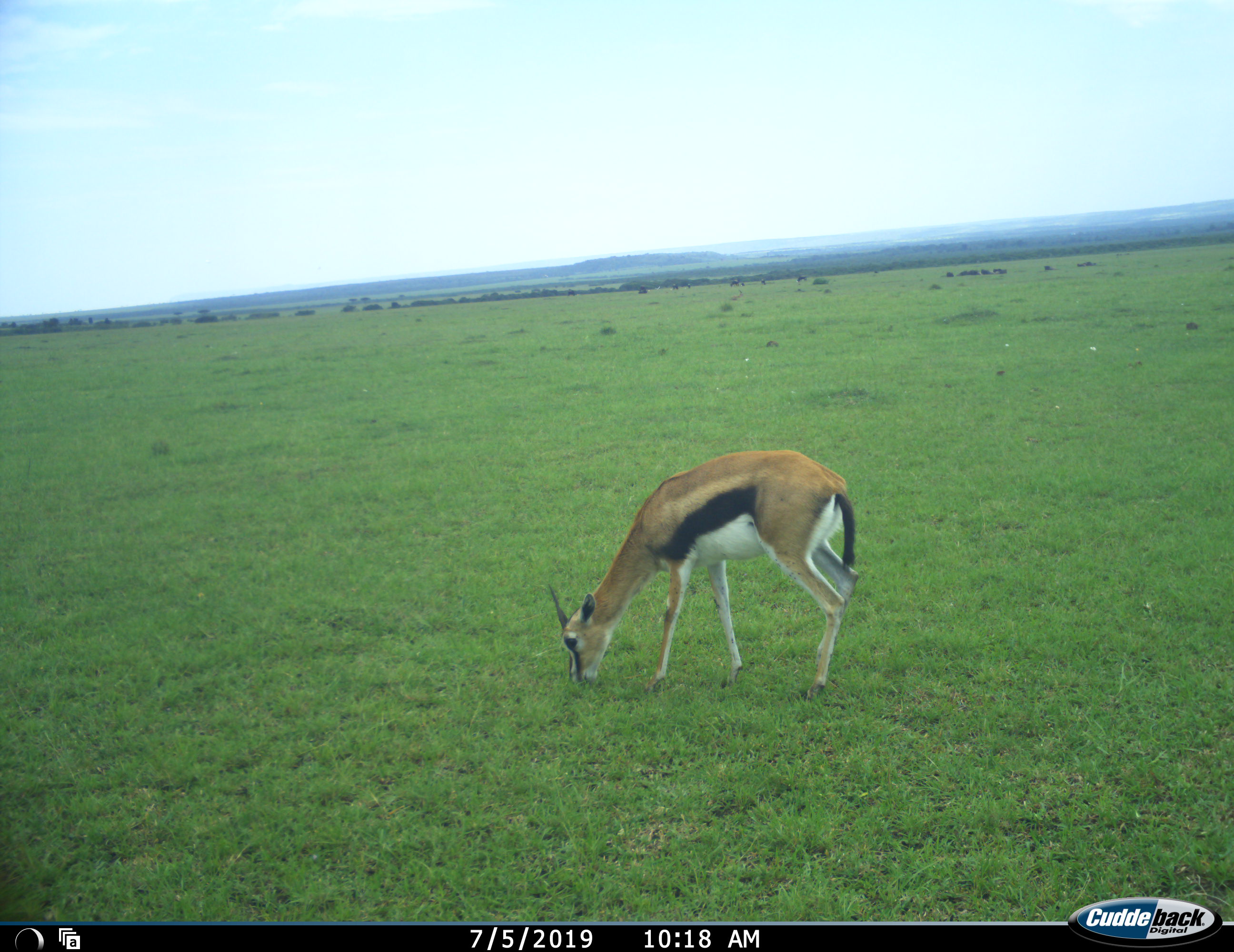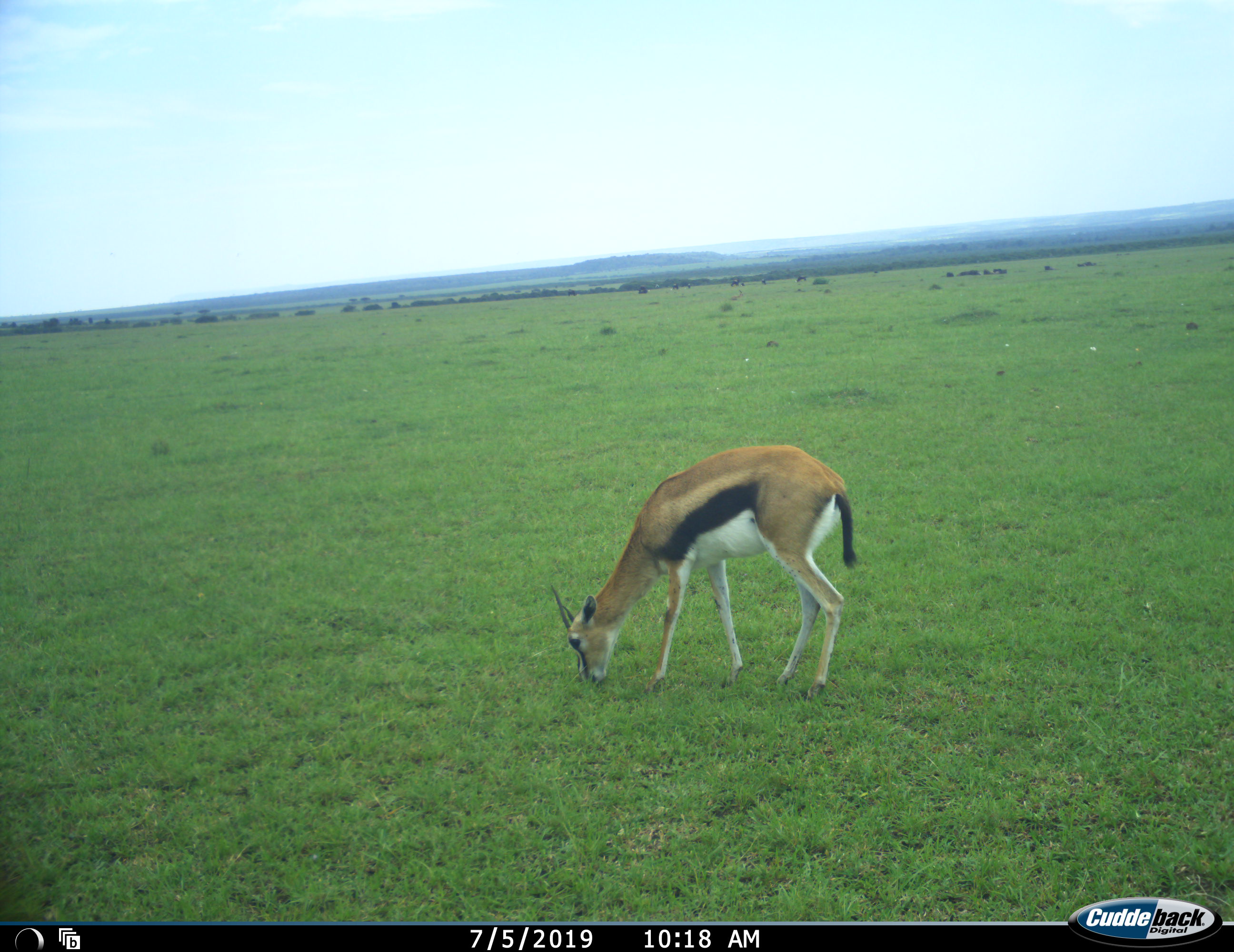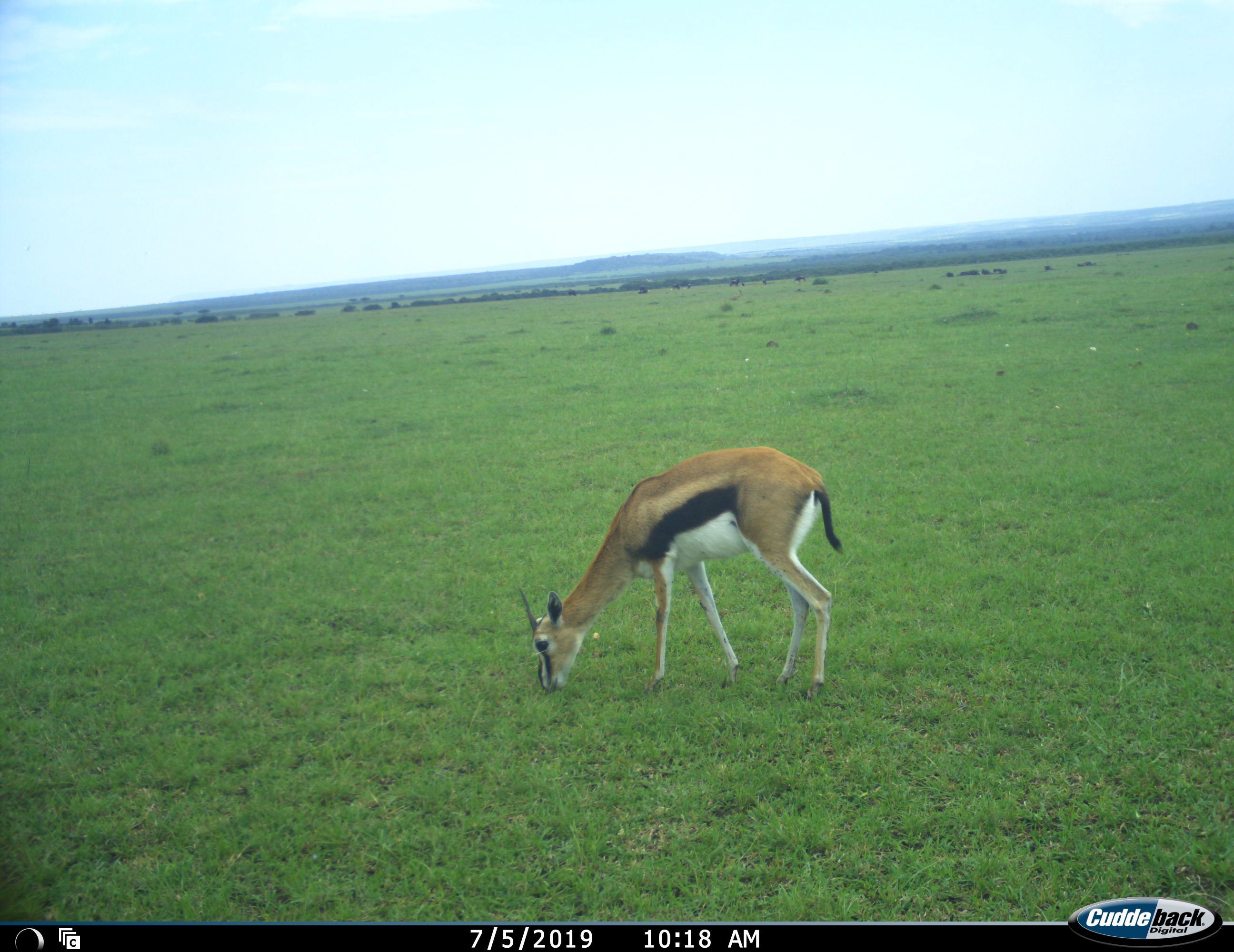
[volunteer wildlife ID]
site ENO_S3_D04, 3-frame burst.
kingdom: Animalia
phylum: Chordata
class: Mammalia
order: Artiodactyla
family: Bovidae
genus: Eudorcas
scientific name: Eudorcas thomsonii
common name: thomson's gazelle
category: gazellethomsons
Gazellethomsons (thomson's gazelle) (Eudorcas thomsonii), count 1. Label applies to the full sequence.